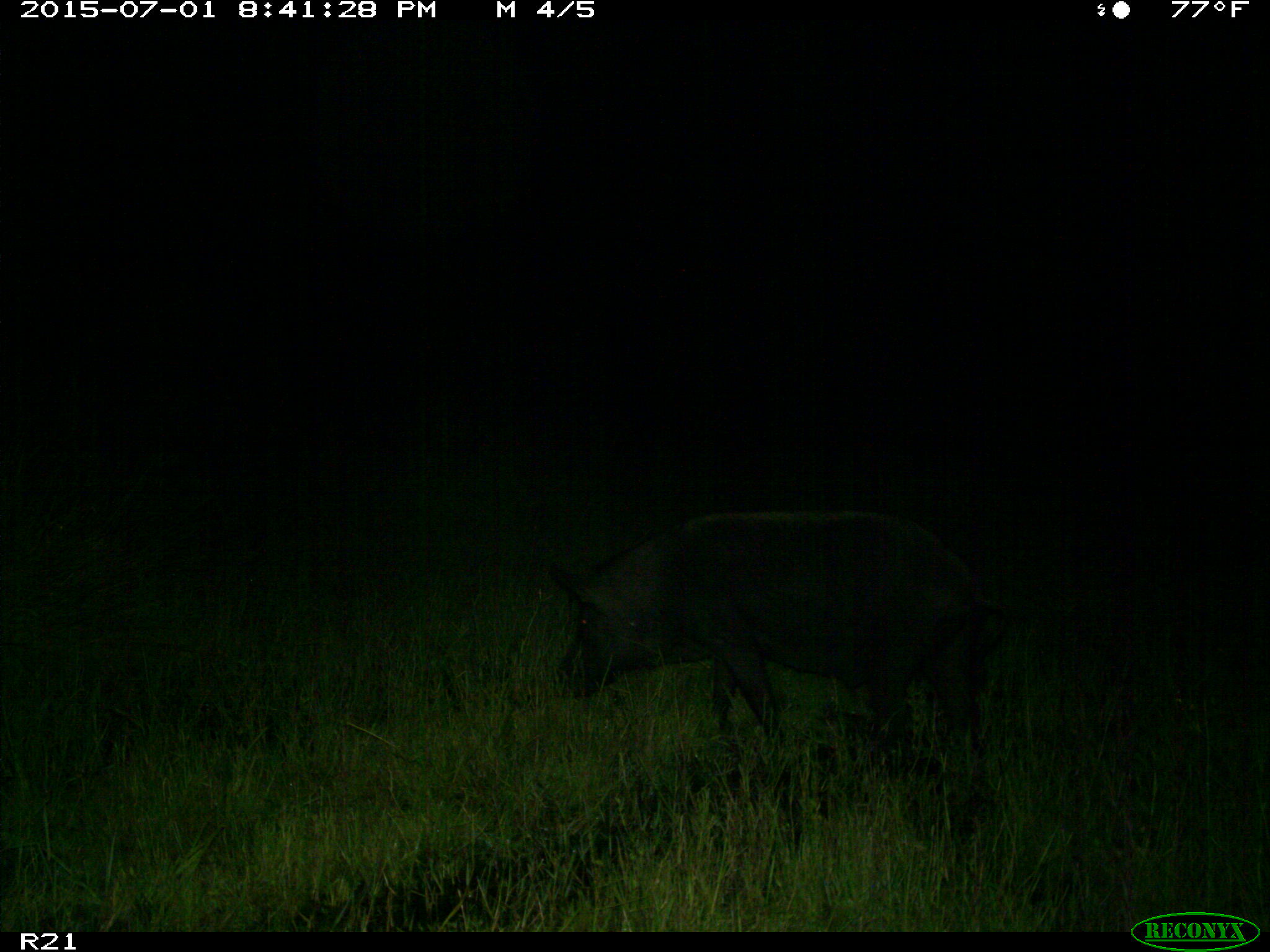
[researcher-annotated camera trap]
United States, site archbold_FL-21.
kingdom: Animalia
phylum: Chordata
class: Mammalia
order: Artiodactyla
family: Suidae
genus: Sus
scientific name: Sus scrofa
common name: wild boar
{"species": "Sus scrofa (wild boar)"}